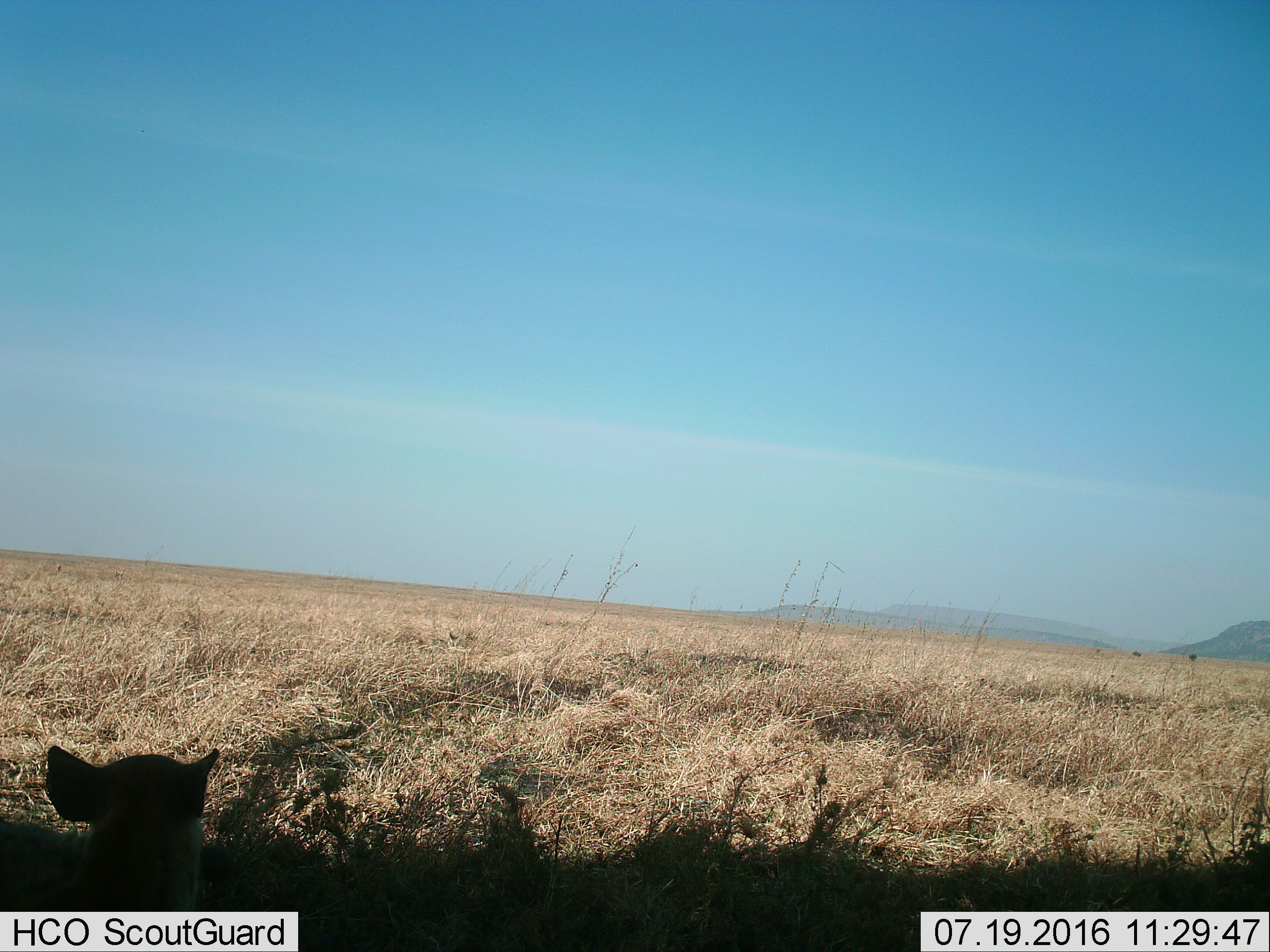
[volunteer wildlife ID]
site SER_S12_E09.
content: unidentified animal